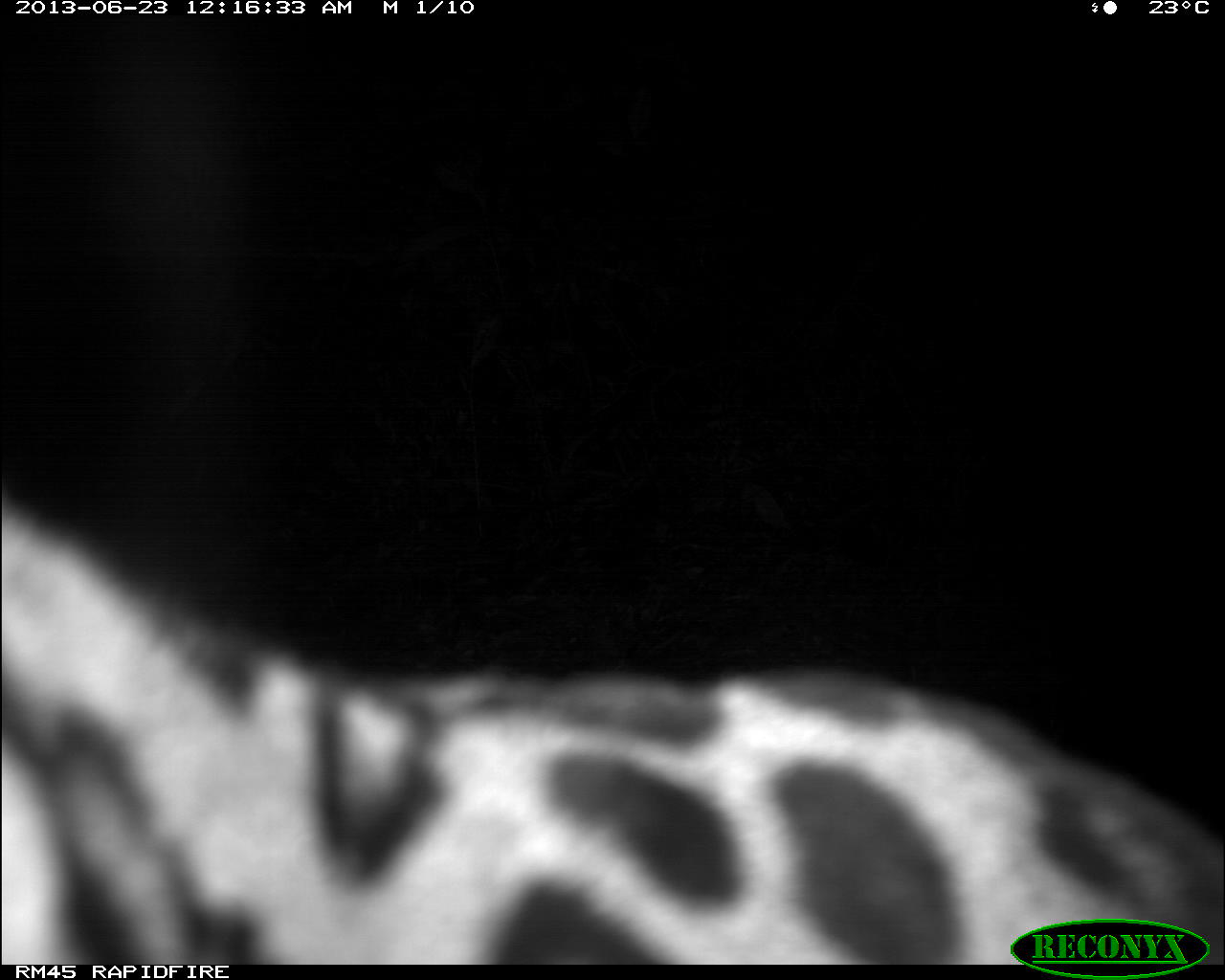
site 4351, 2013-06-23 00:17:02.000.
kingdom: Animalia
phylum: Chordata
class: Mammalia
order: Carnivora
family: Felidae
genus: Leopardus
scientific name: Leopardus pardalis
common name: ocelot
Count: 1.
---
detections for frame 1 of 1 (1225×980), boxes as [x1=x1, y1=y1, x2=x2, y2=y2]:
leopardus pardalis: [x1=0, y1=492, x2=1224, y2=961]